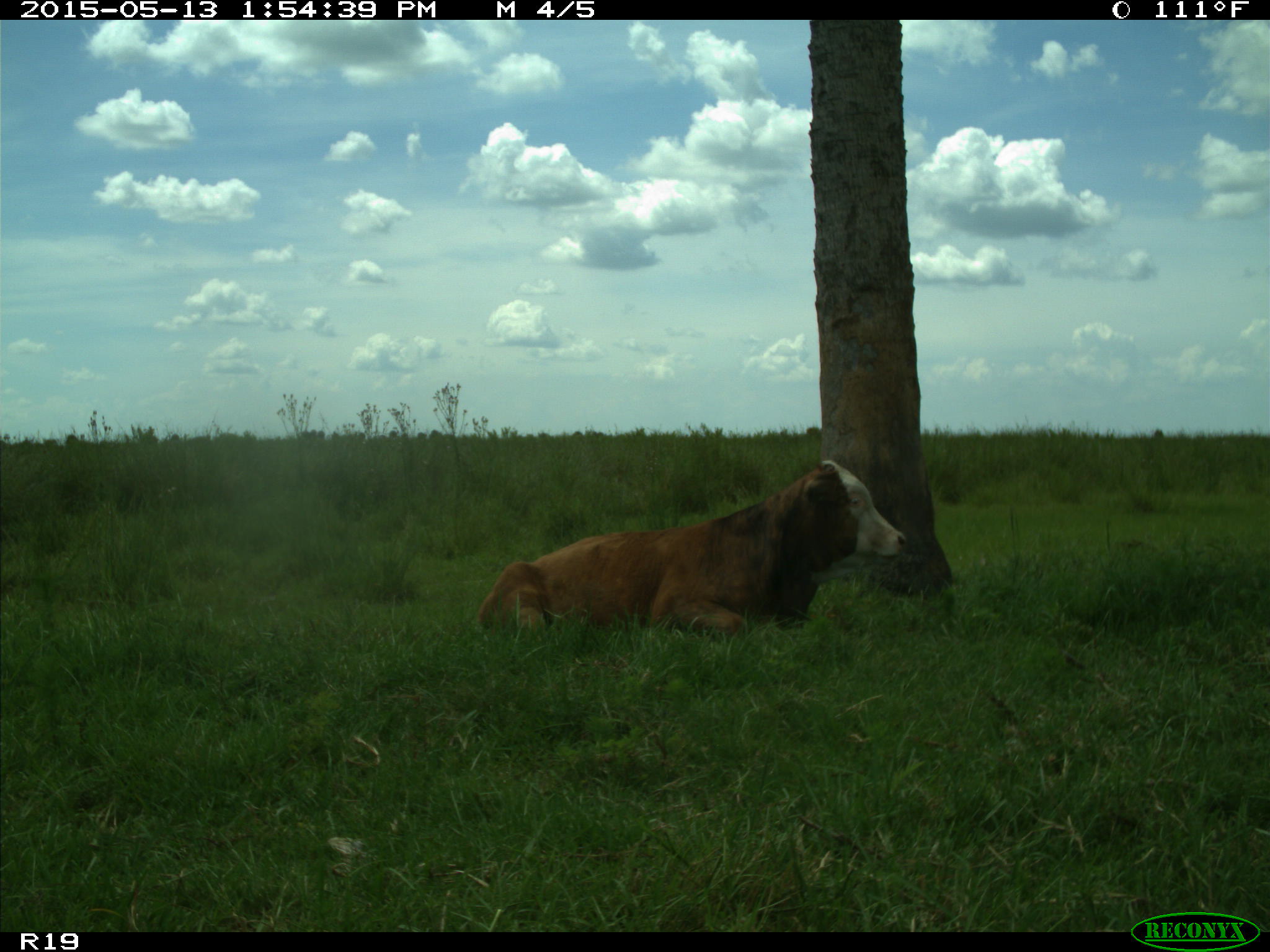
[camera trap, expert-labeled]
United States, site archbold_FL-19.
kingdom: Animalia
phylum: Chordata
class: Mammalia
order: Artiodactyla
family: Bovidae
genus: Bos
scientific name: Bos taurus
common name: domestic cow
Bos taurus (domestic cow).